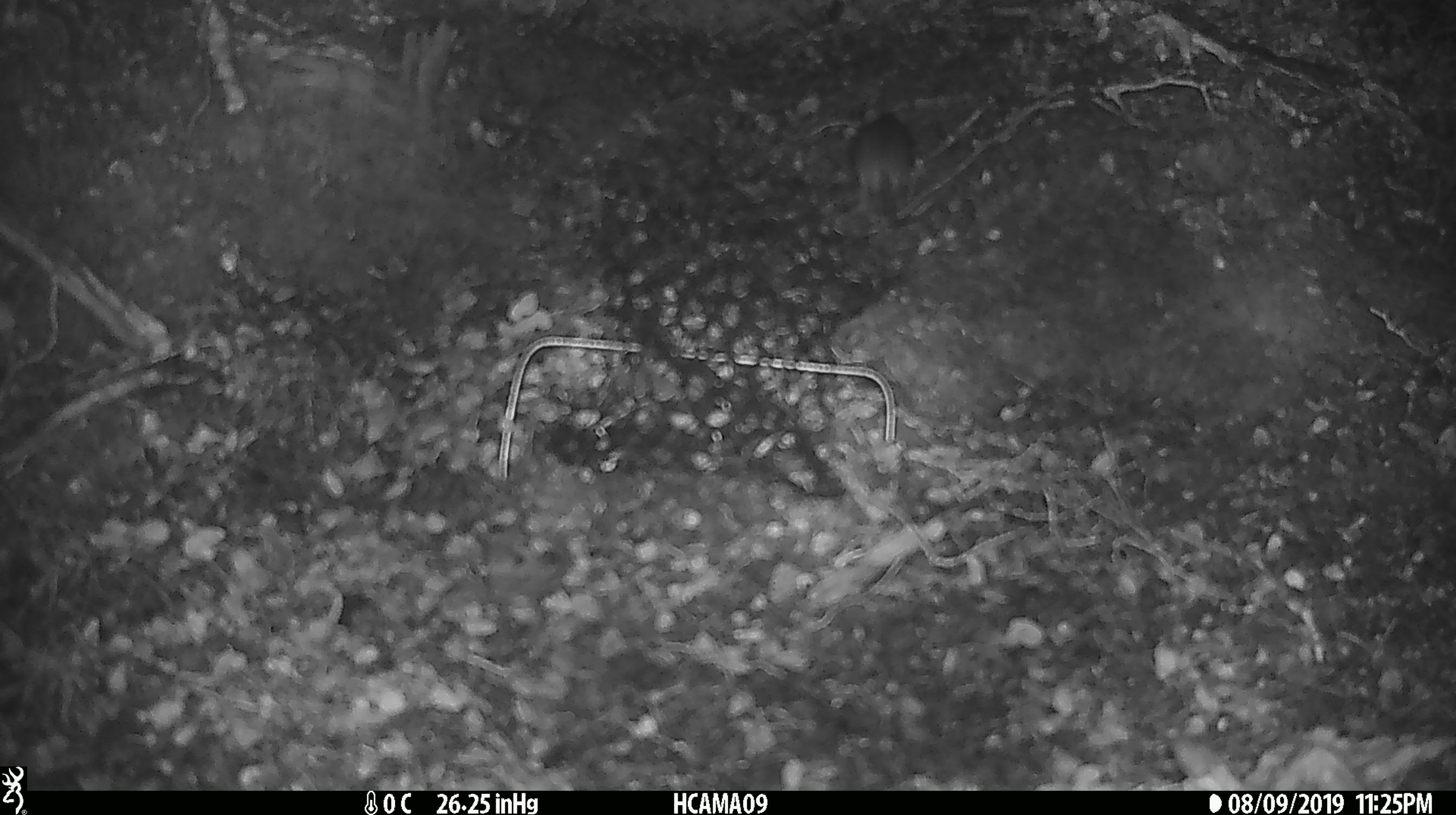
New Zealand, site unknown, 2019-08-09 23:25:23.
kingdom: Animalia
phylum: Chordata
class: Mammalia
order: Rodentia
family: Muridae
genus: Mus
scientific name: Mus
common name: mouse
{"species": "mouse (Mus)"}